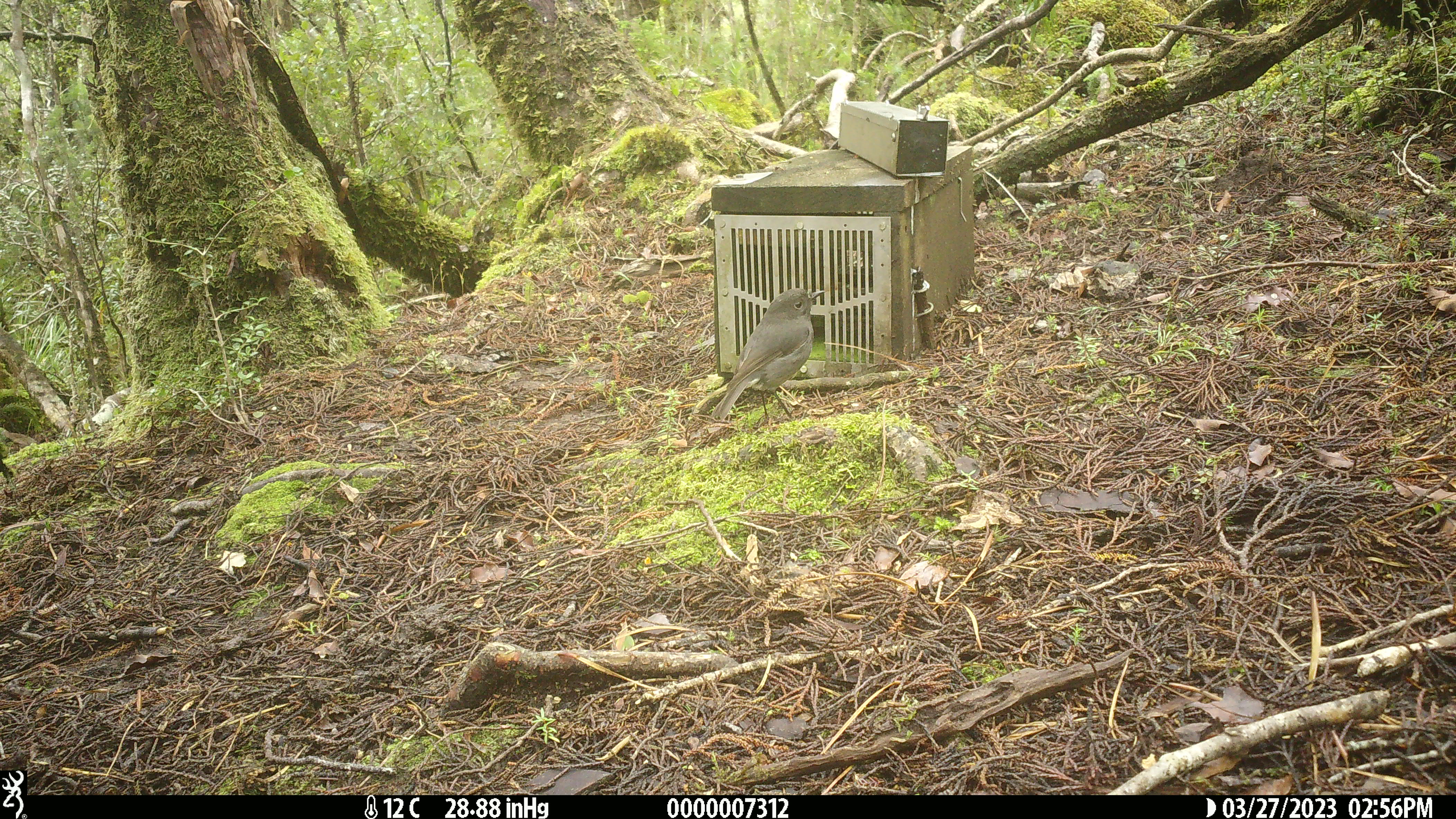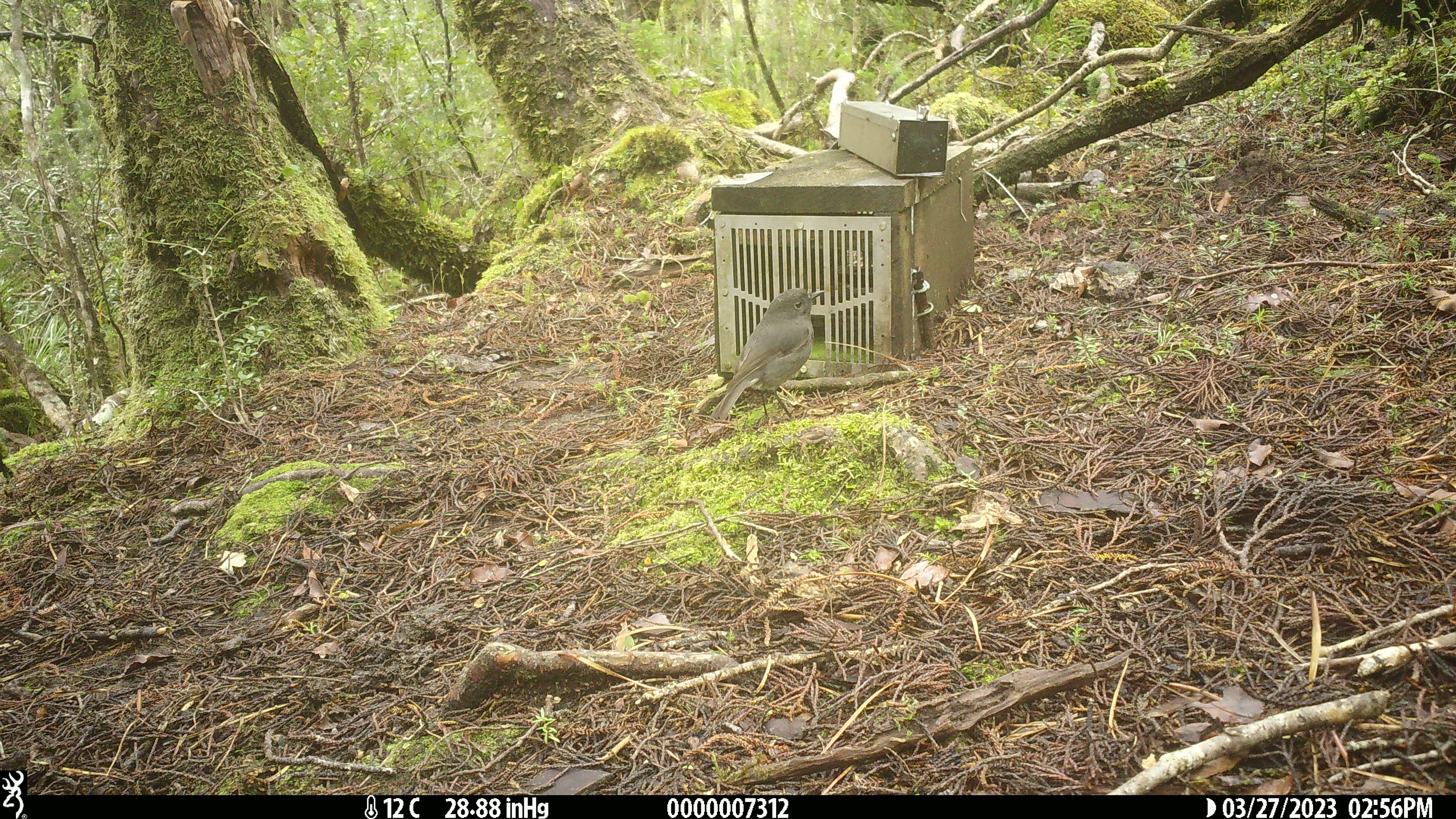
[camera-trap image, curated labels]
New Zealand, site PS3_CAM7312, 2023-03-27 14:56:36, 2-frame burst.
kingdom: Animalia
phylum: Chordata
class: Aves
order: Passeriformes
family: Petroicidae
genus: Petroica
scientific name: Petroica australis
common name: new zealand robin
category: robin